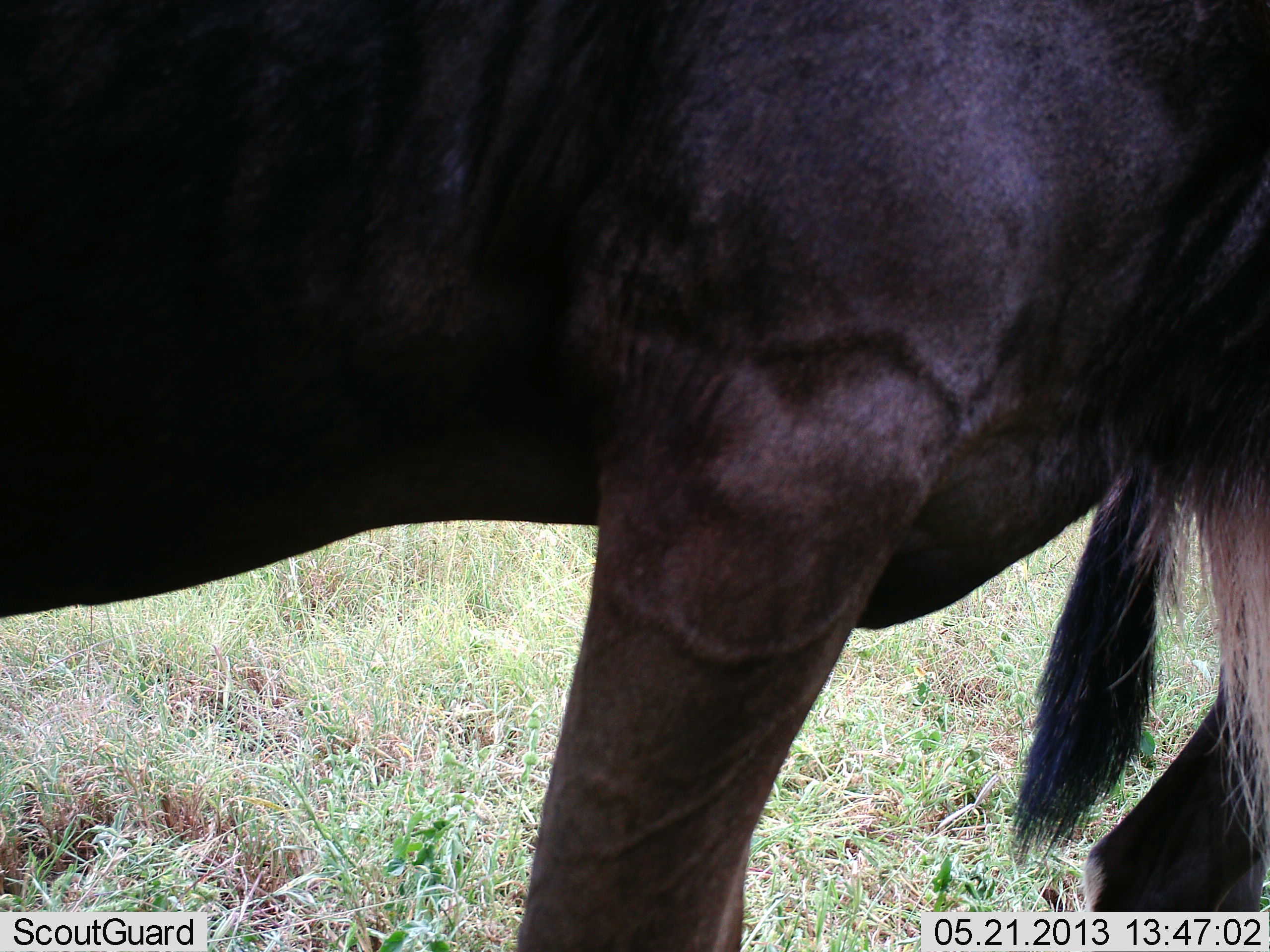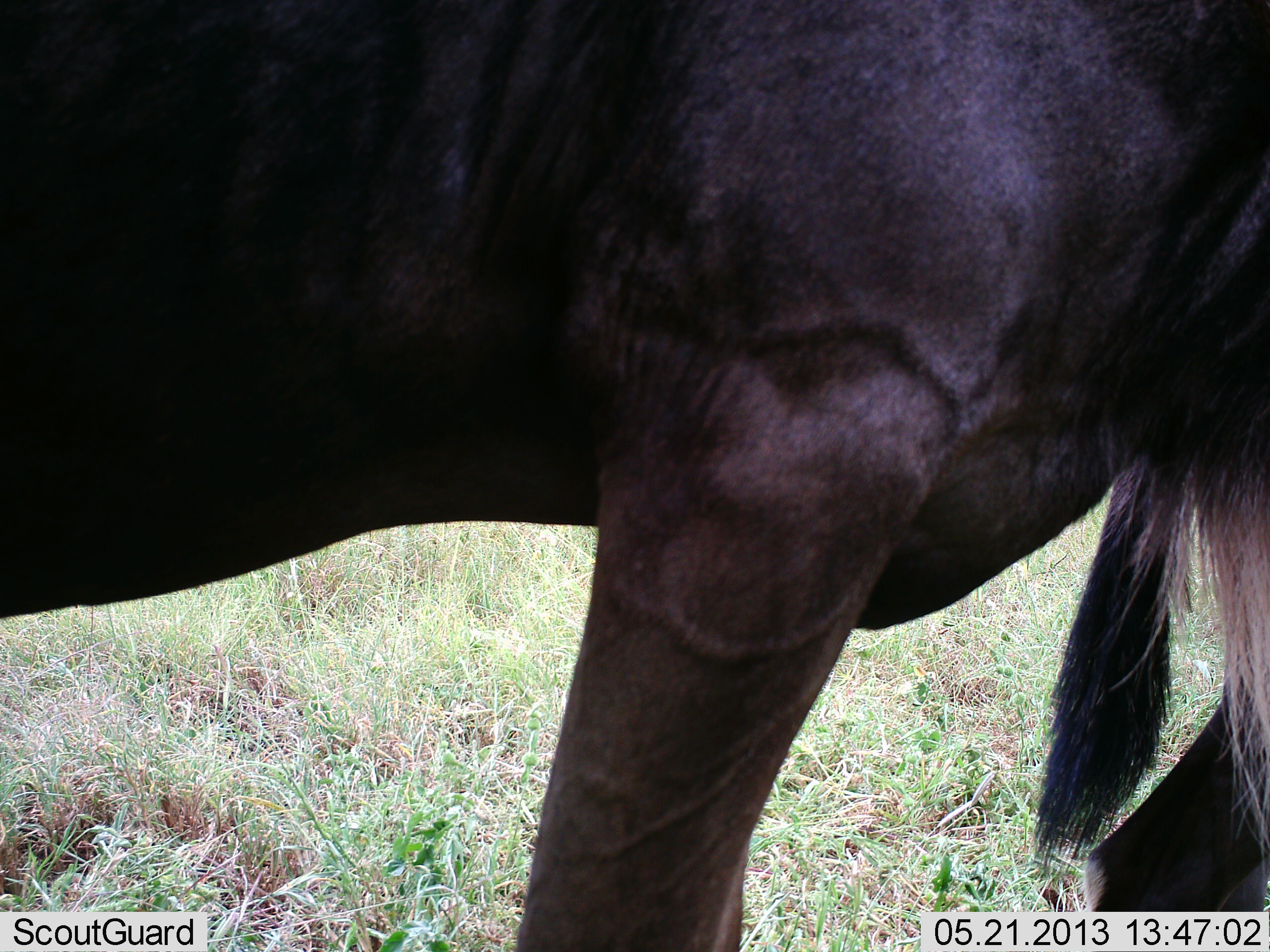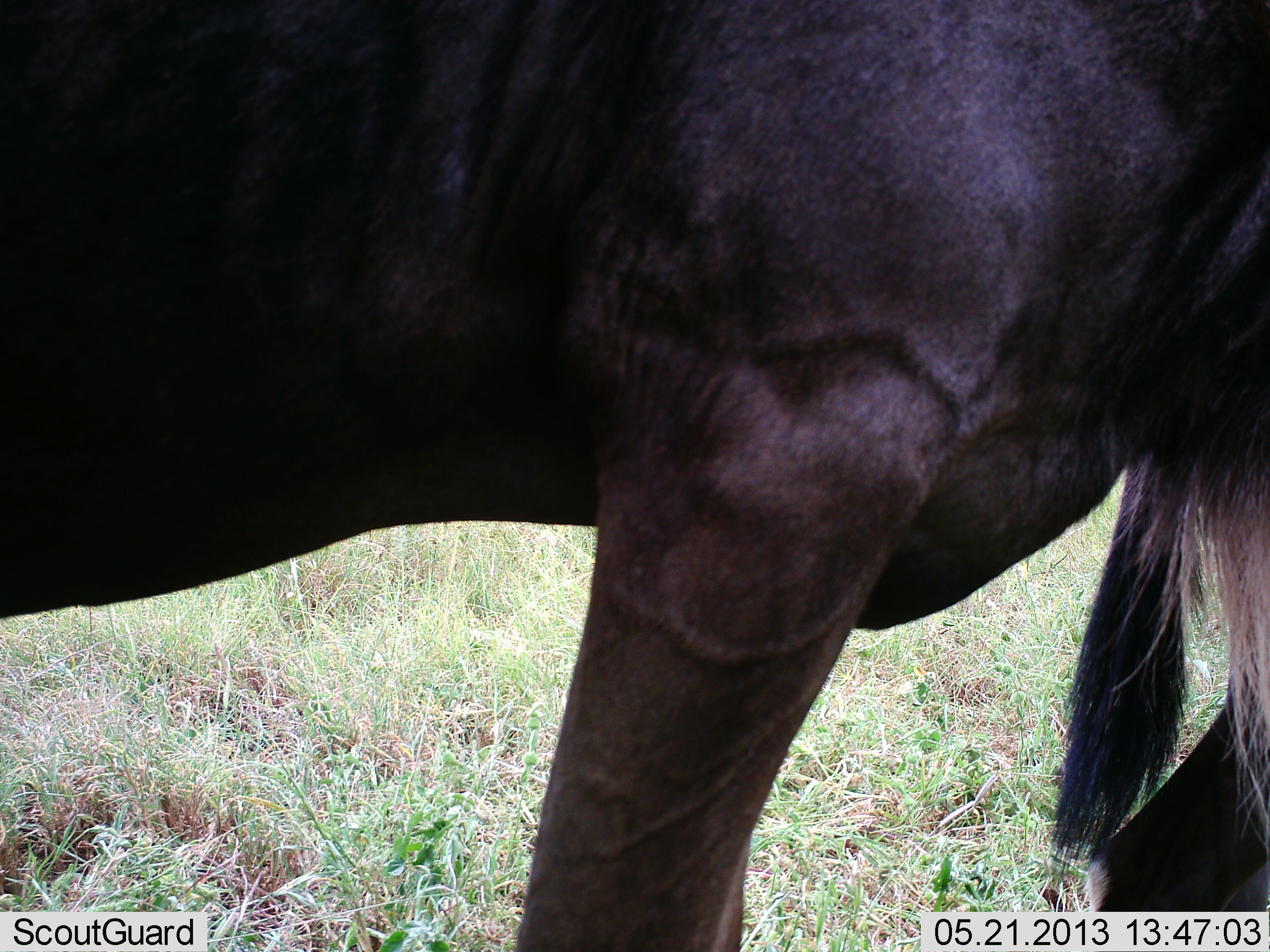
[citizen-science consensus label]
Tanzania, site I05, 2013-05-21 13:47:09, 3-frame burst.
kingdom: Animalia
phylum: Chordata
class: Mammalia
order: Artiodactyla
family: Bovidae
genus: Connochaetes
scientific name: Connochaetes taurinus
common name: blue wildebeest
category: wildebeest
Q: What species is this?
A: Wildebeest (blue wildebeest) (Connochaetes taurinus).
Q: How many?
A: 1.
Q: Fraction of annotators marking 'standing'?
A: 93%.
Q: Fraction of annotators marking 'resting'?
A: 0%.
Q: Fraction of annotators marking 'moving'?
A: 4%.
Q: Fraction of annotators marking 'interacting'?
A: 0%.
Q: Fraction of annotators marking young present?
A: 0%.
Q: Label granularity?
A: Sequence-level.